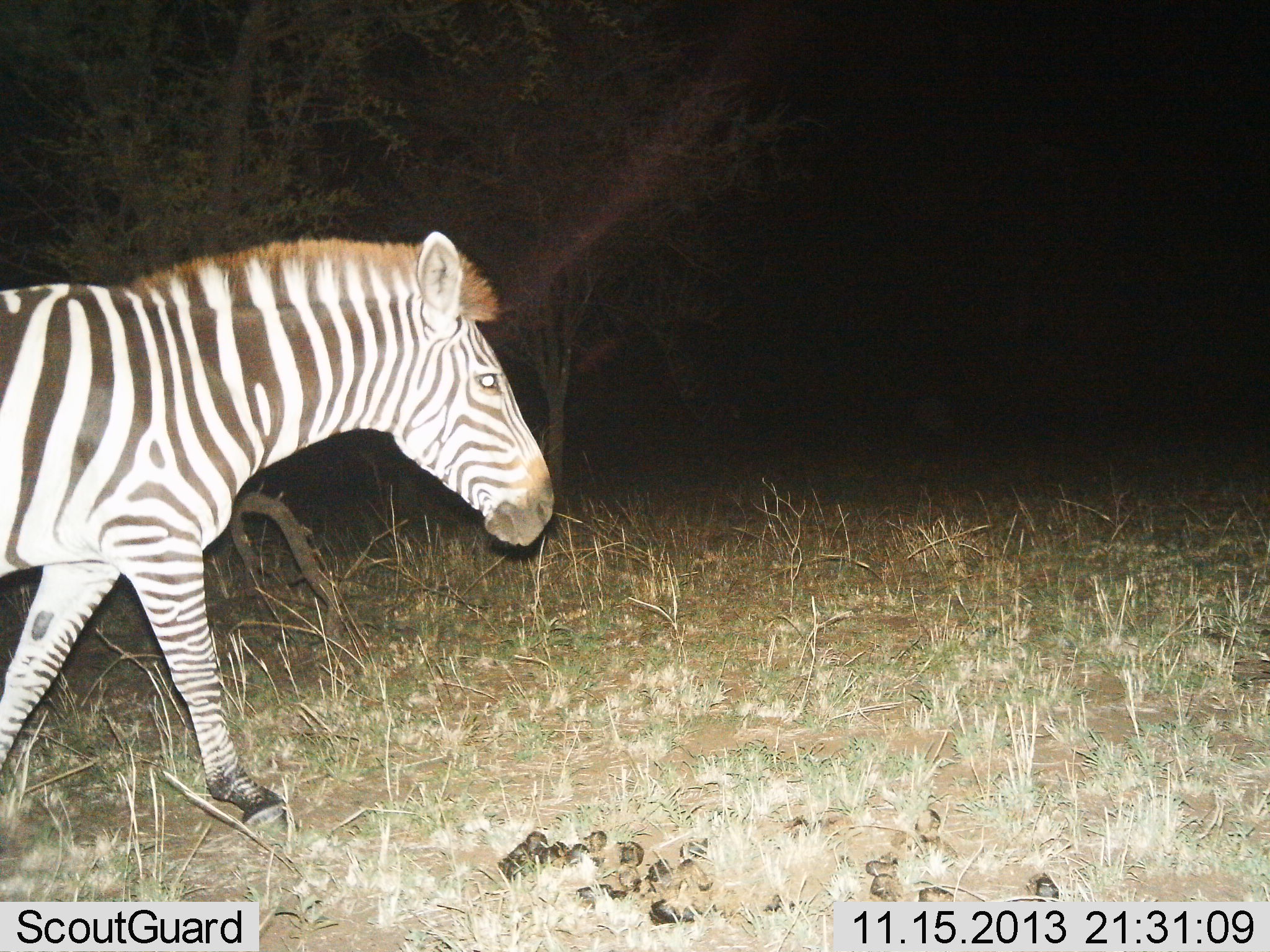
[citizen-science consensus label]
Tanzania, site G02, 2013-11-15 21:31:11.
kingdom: Animalia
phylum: Chordata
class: Mammalia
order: Perissodactyla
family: Equidae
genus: Equus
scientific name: Equus quagga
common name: plains zebra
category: zebra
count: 1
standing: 10%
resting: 0%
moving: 90%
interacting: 0%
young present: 0%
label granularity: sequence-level